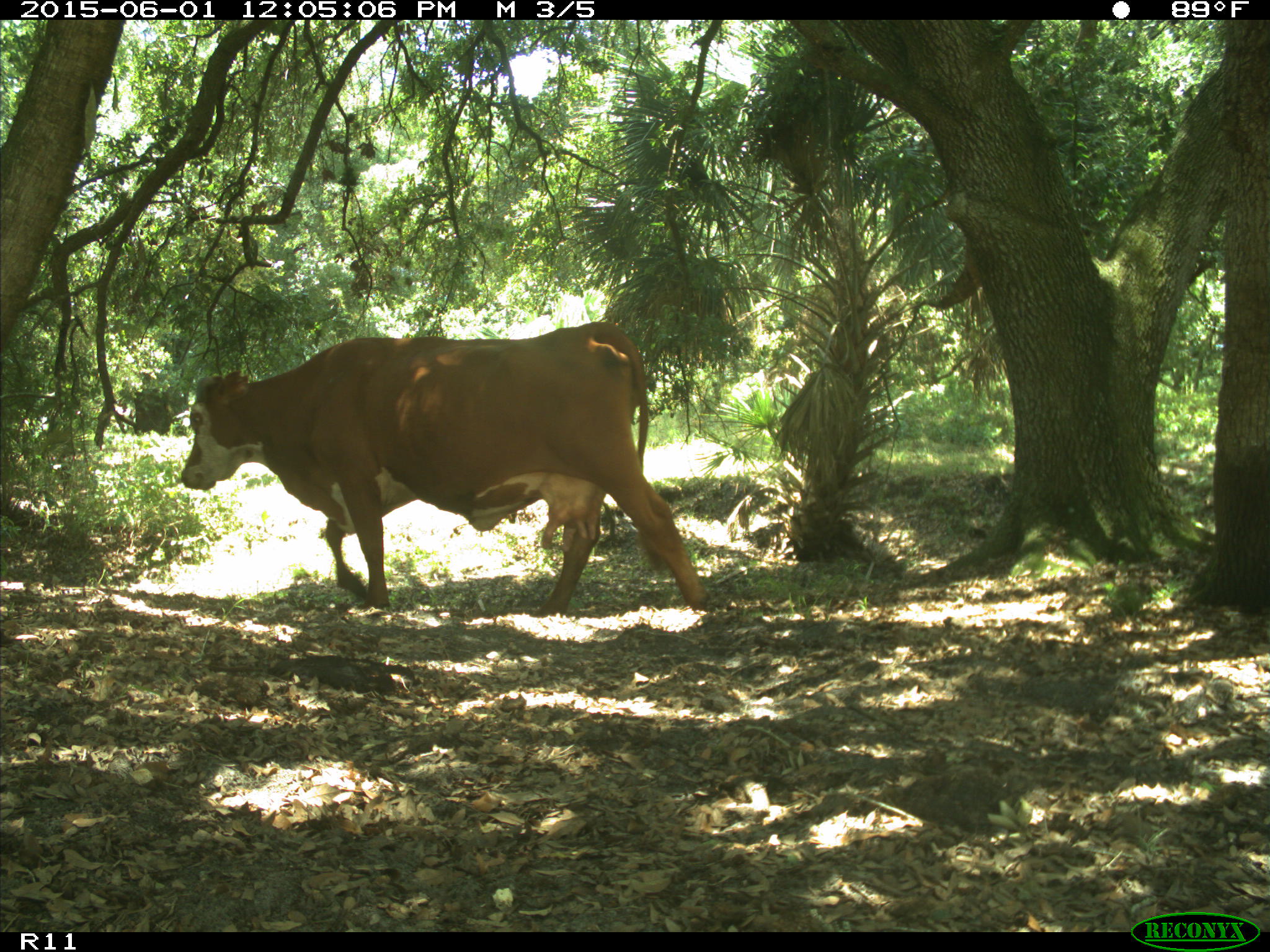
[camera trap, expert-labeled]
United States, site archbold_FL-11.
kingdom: Animalia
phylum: Chordata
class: Mammalia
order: Artiodactyla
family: Bovidae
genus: Bos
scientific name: Bos taurus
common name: domestic cow